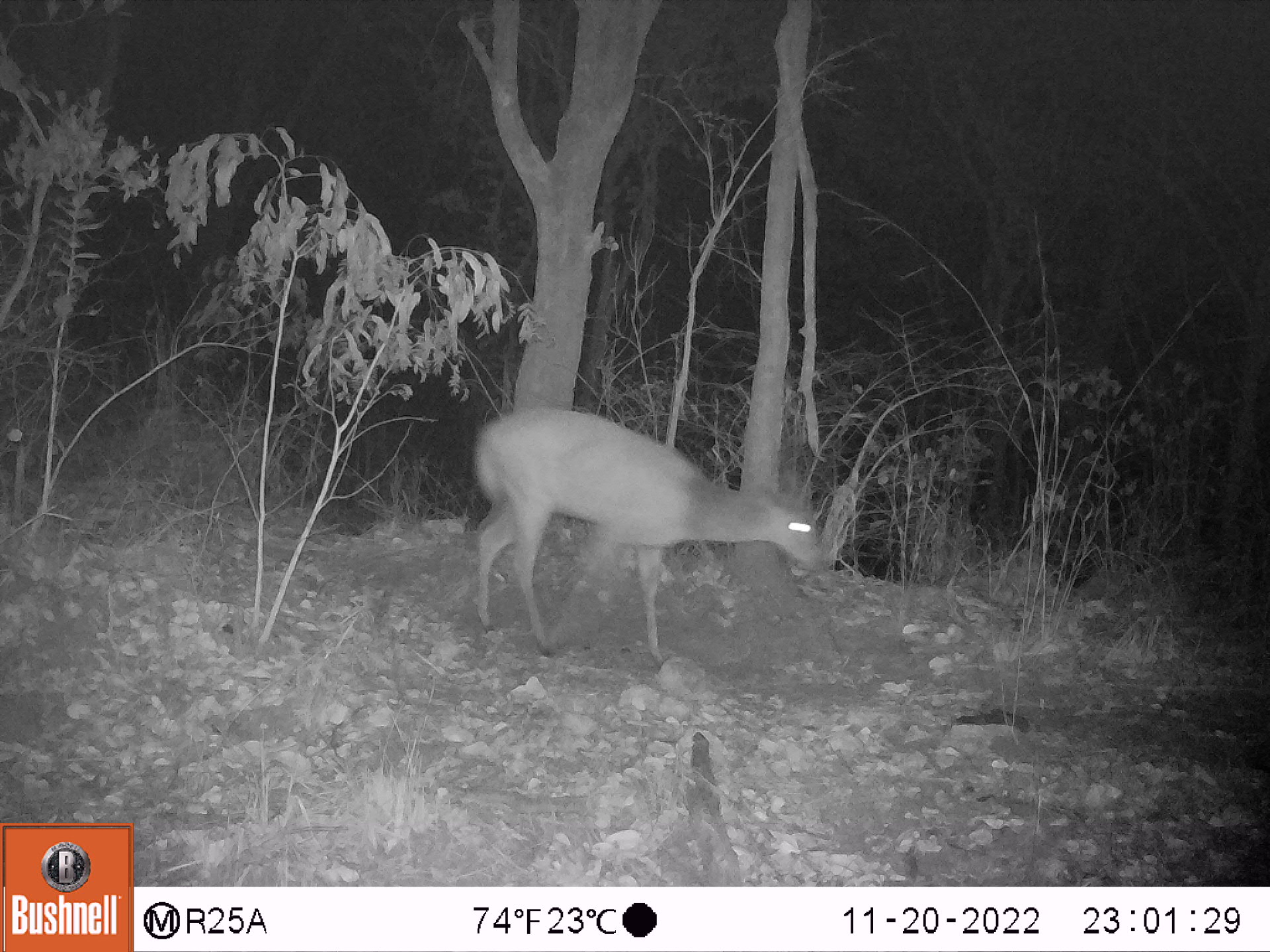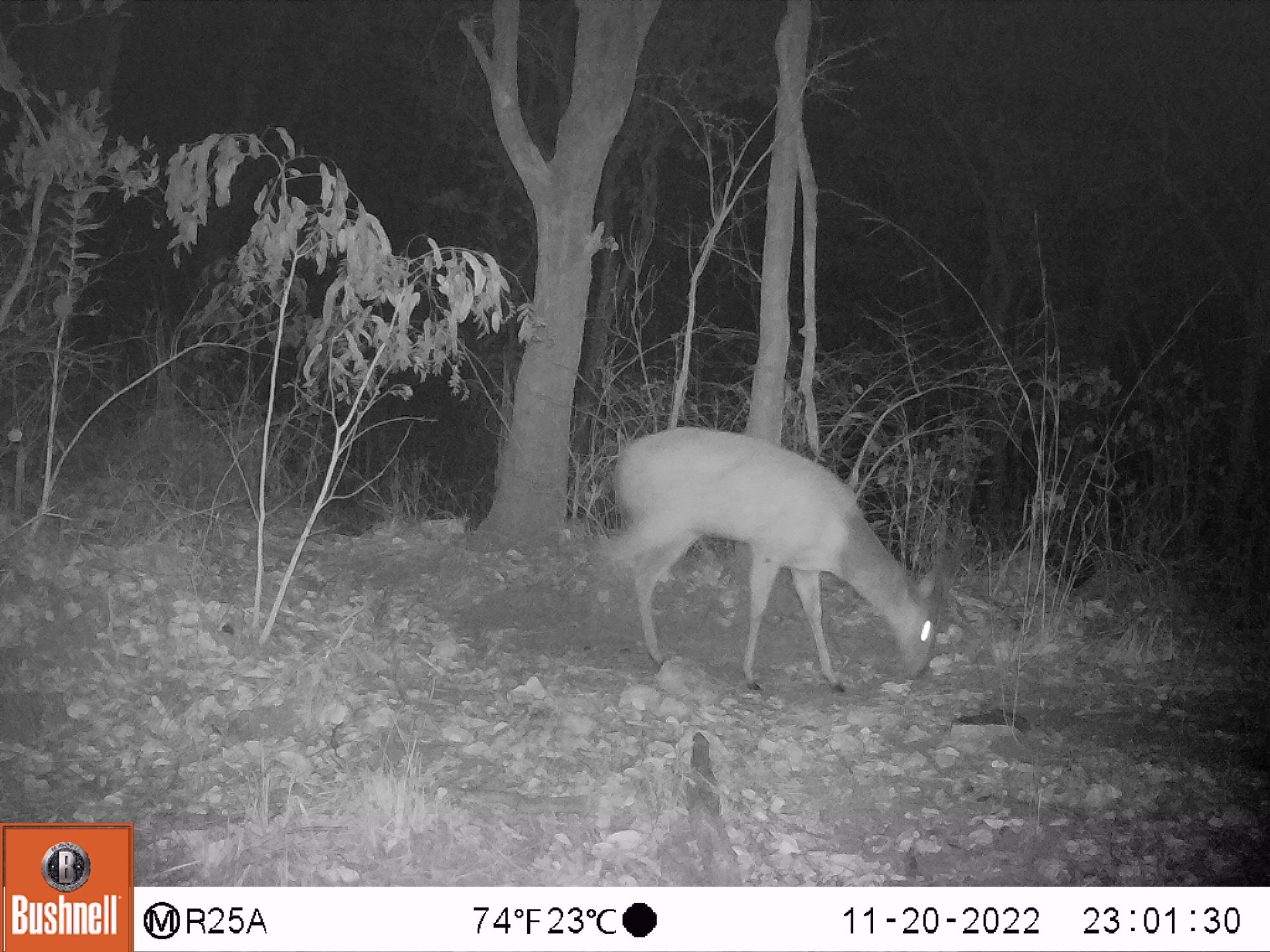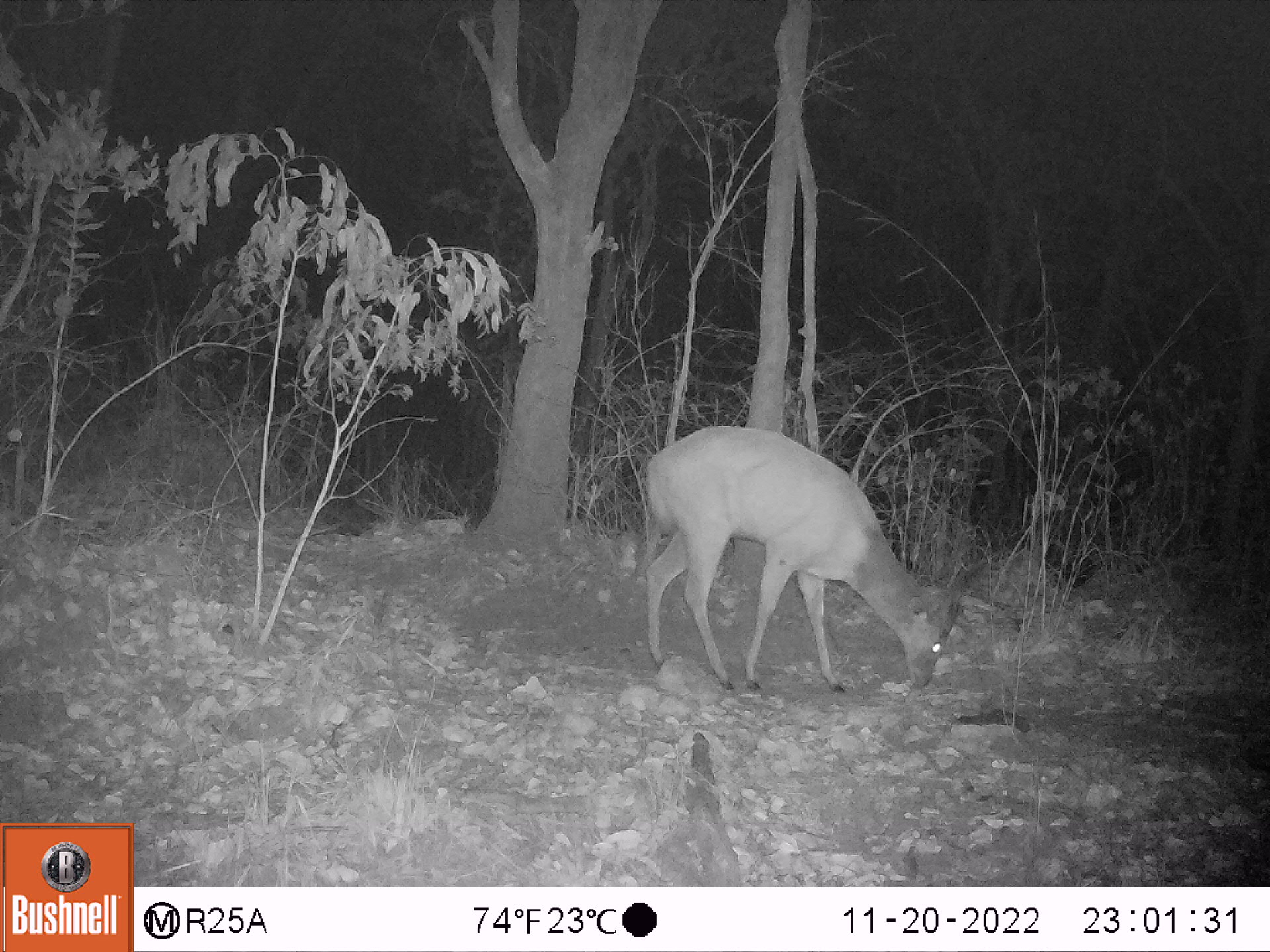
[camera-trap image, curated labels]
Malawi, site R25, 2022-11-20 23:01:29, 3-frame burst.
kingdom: Animalia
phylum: Chordata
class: Mammalia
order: Artiodactyla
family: Bovidae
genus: Tragelaphus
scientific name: Tragelaphus sylvaticus sylvaticus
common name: cape bushbuck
Cape bushbuck (Tragelaphus sylvaticus sylvaticus), count 1.